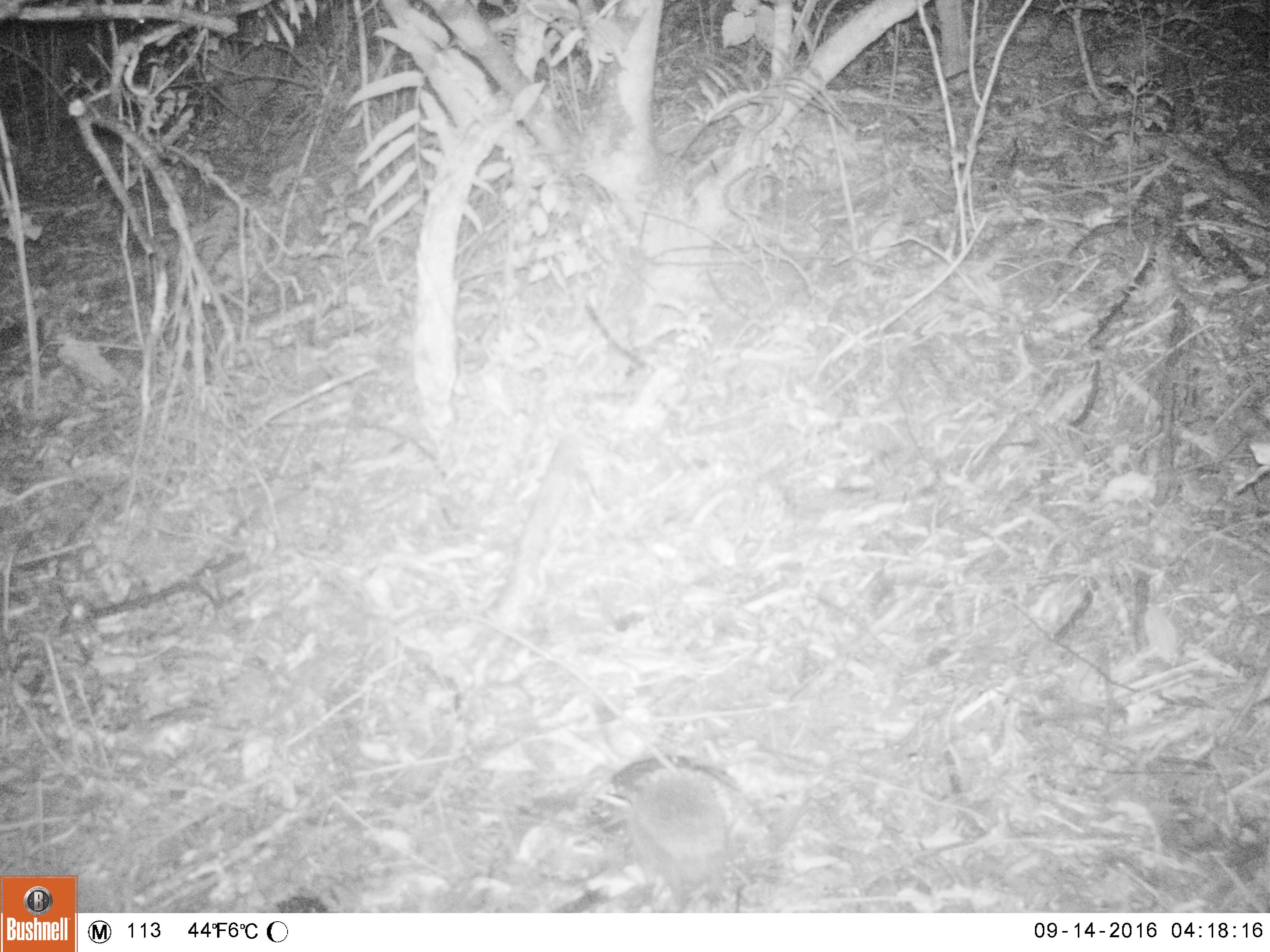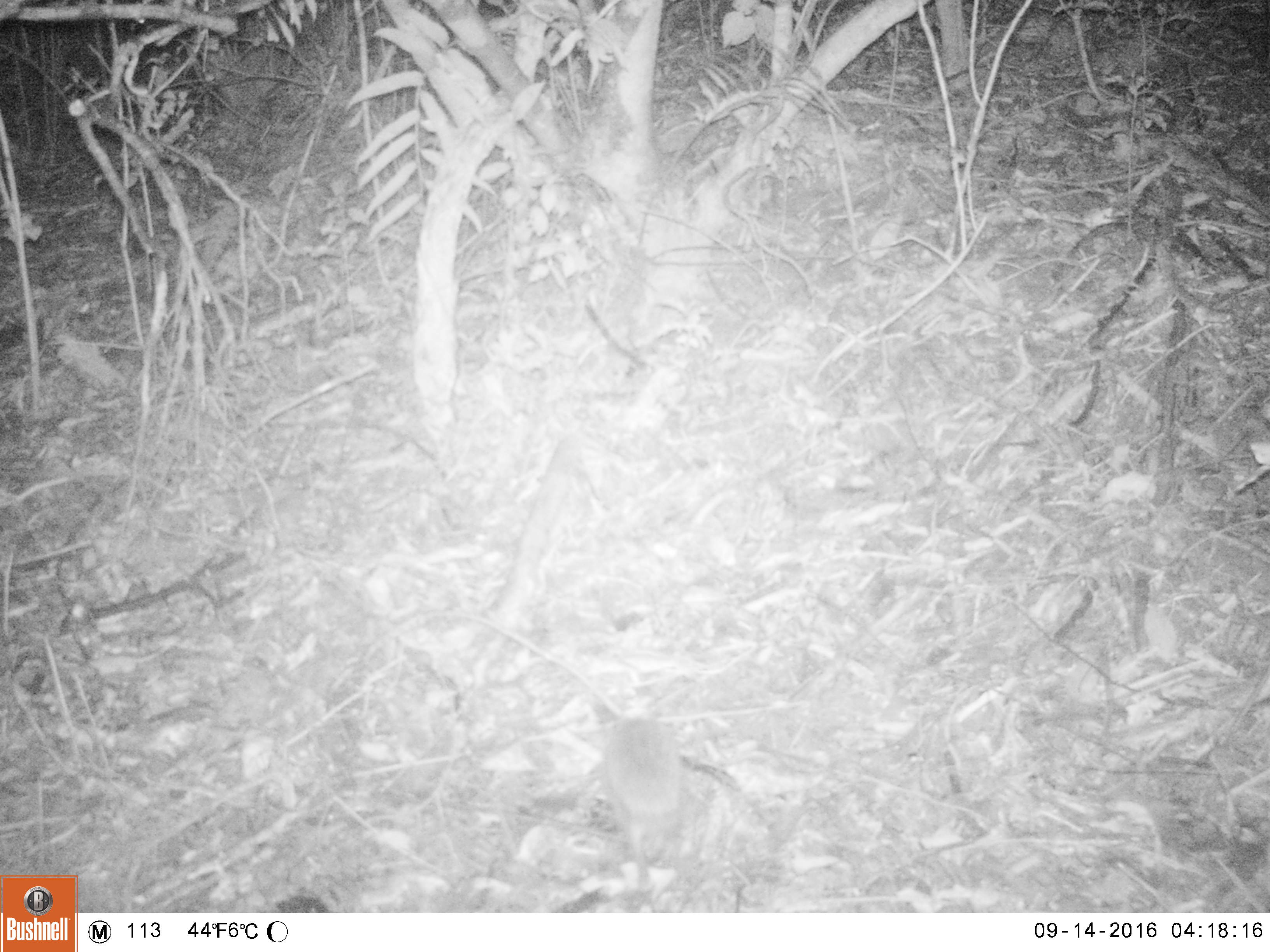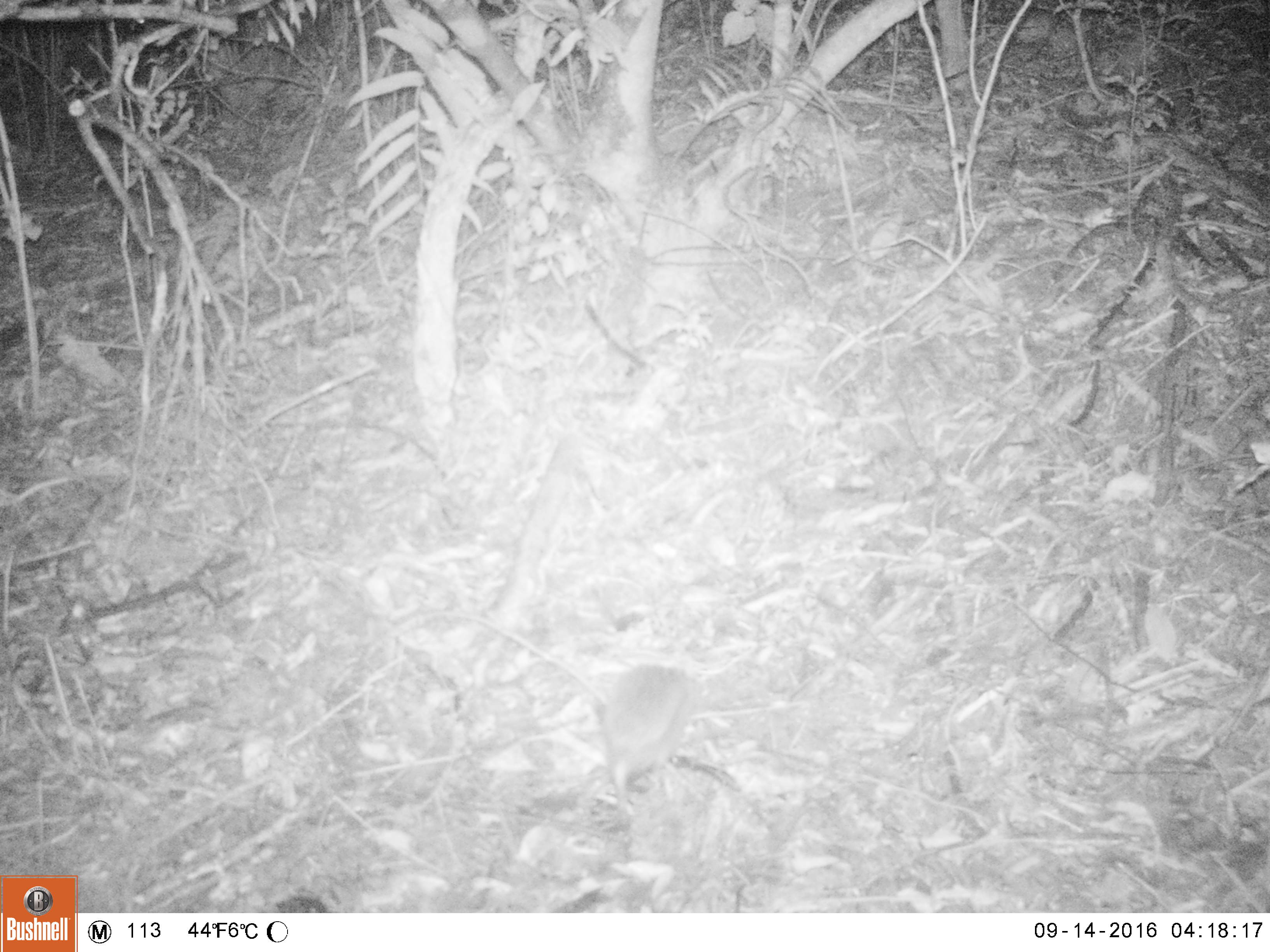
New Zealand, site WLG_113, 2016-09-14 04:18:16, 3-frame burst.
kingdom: Animalia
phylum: Chordata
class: Mammalia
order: Eulipotyphla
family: Erinaceidae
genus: Erinaceus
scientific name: Erinaceus europaeus europaeus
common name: european hedgehog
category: hedgehog